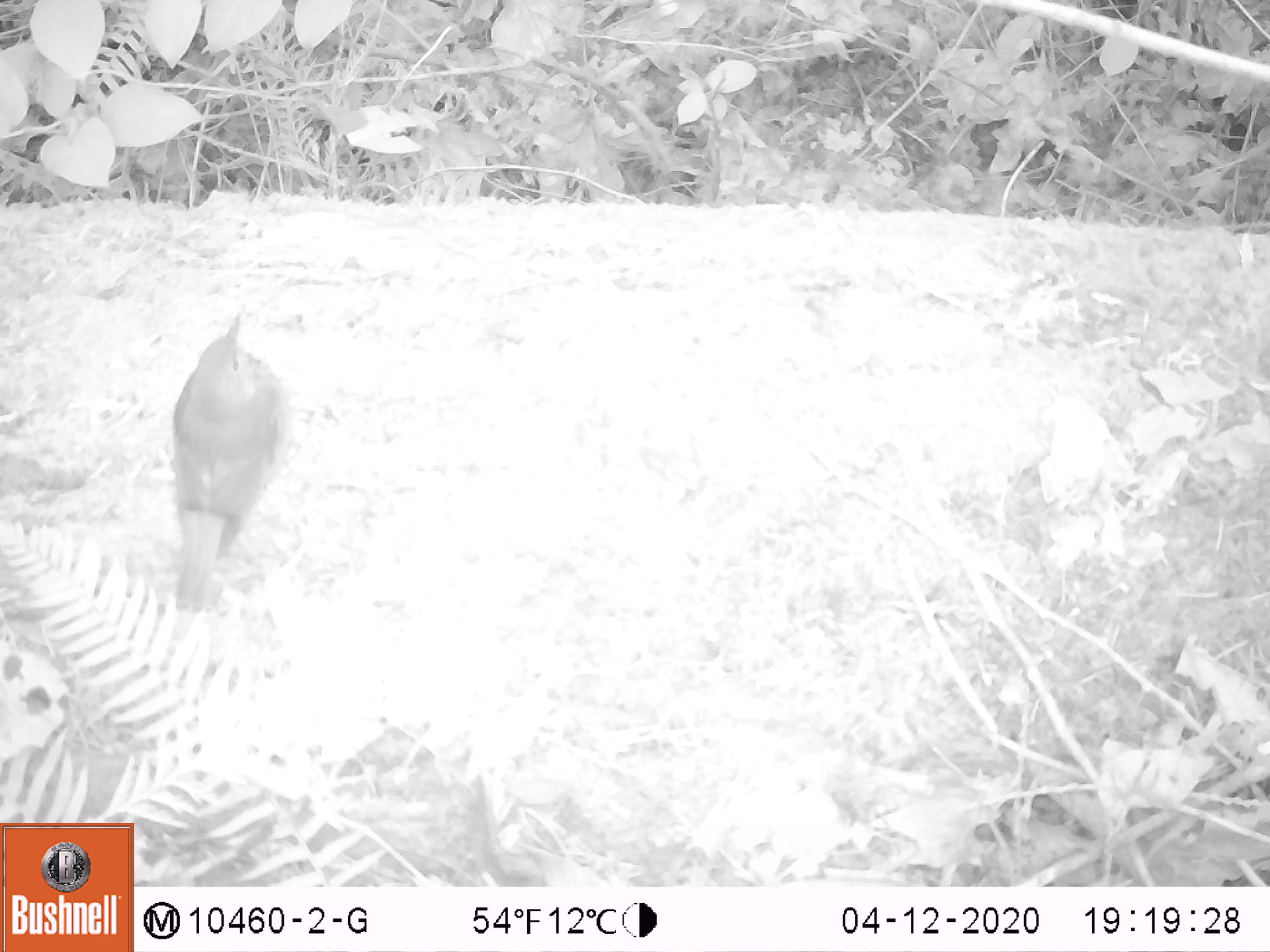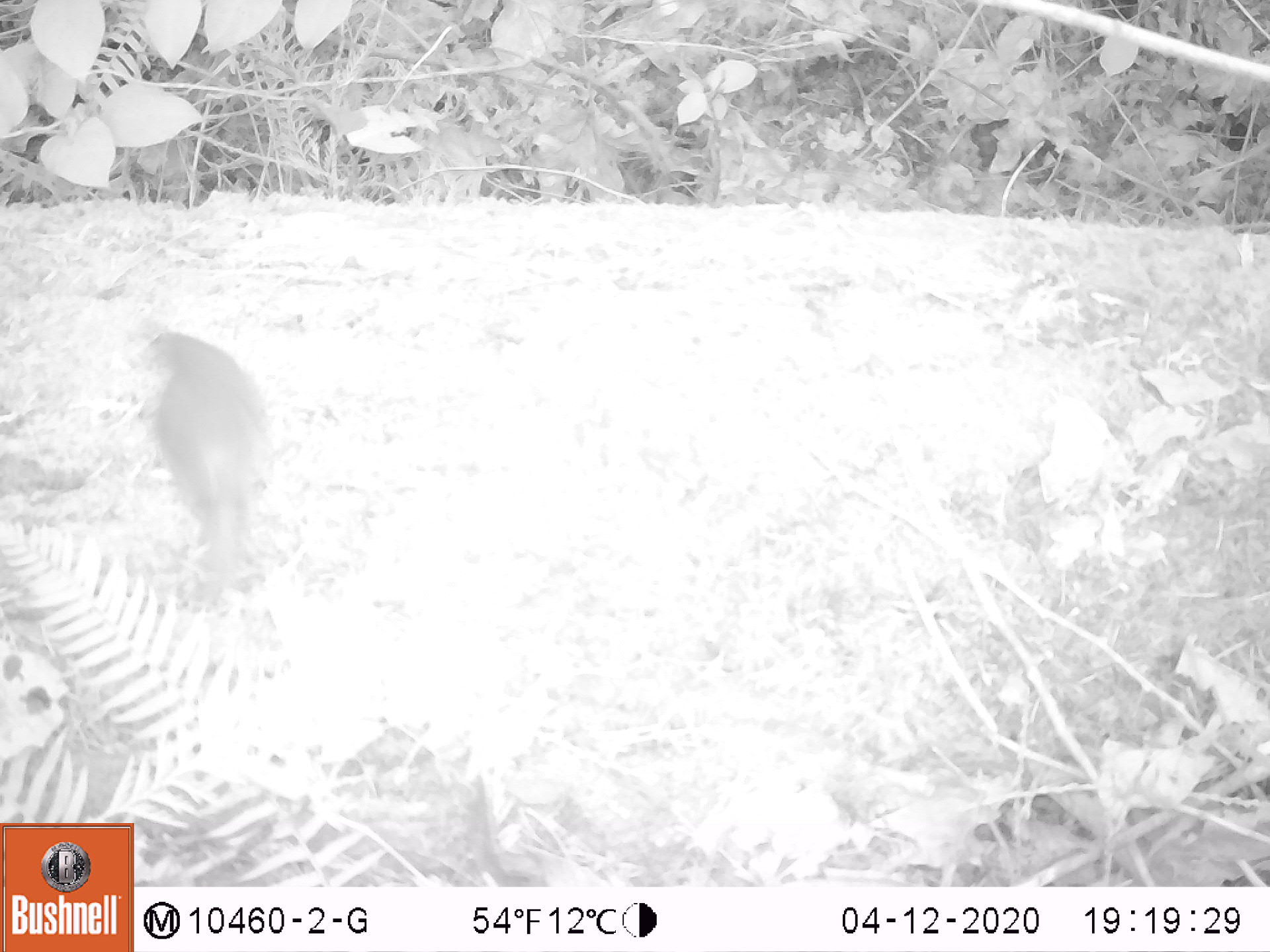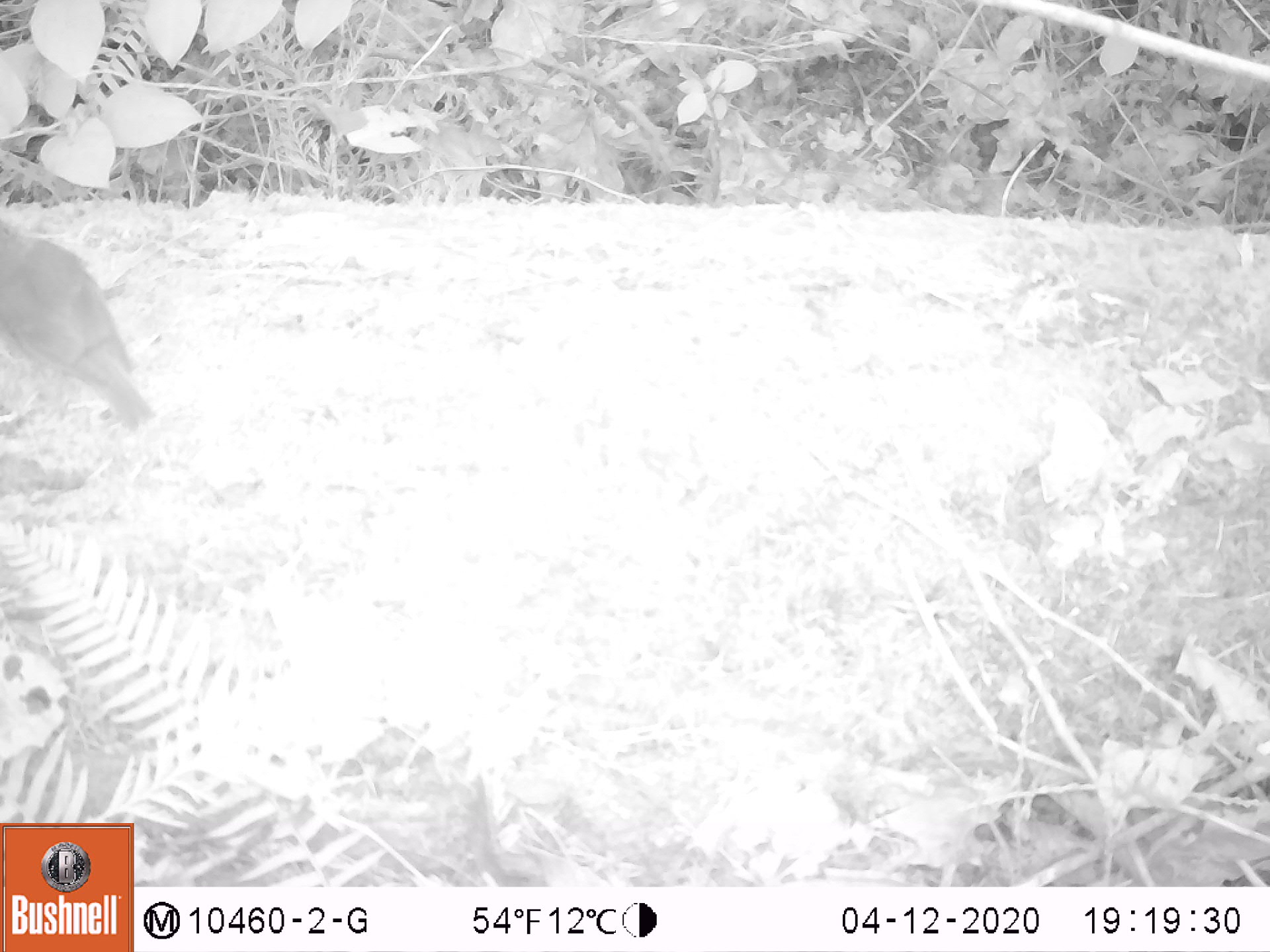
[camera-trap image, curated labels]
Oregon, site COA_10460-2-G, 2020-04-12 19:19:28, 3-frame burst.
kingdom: Animalia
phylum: Chordata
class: Aves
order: Passeriformes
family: Turdidae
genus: Catharus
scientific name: Catharus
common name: brown thrushes and nightingale-thrushes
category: catharus species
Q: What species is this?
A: Catharus species (brown thrushes and nightingale-thrushes) (Catharus).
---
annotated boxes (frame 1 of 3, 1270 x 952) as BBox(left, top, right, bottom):
catharus species: BBox(157, 303, 297, 619)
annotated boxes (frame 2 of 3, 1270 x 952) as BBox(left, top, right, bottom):
catharus species: BBox(132, 313, 290, 616)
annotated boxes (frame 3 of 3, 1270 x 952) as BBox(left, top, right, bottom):
catharus species: BBox(0, 212, 161, 433)